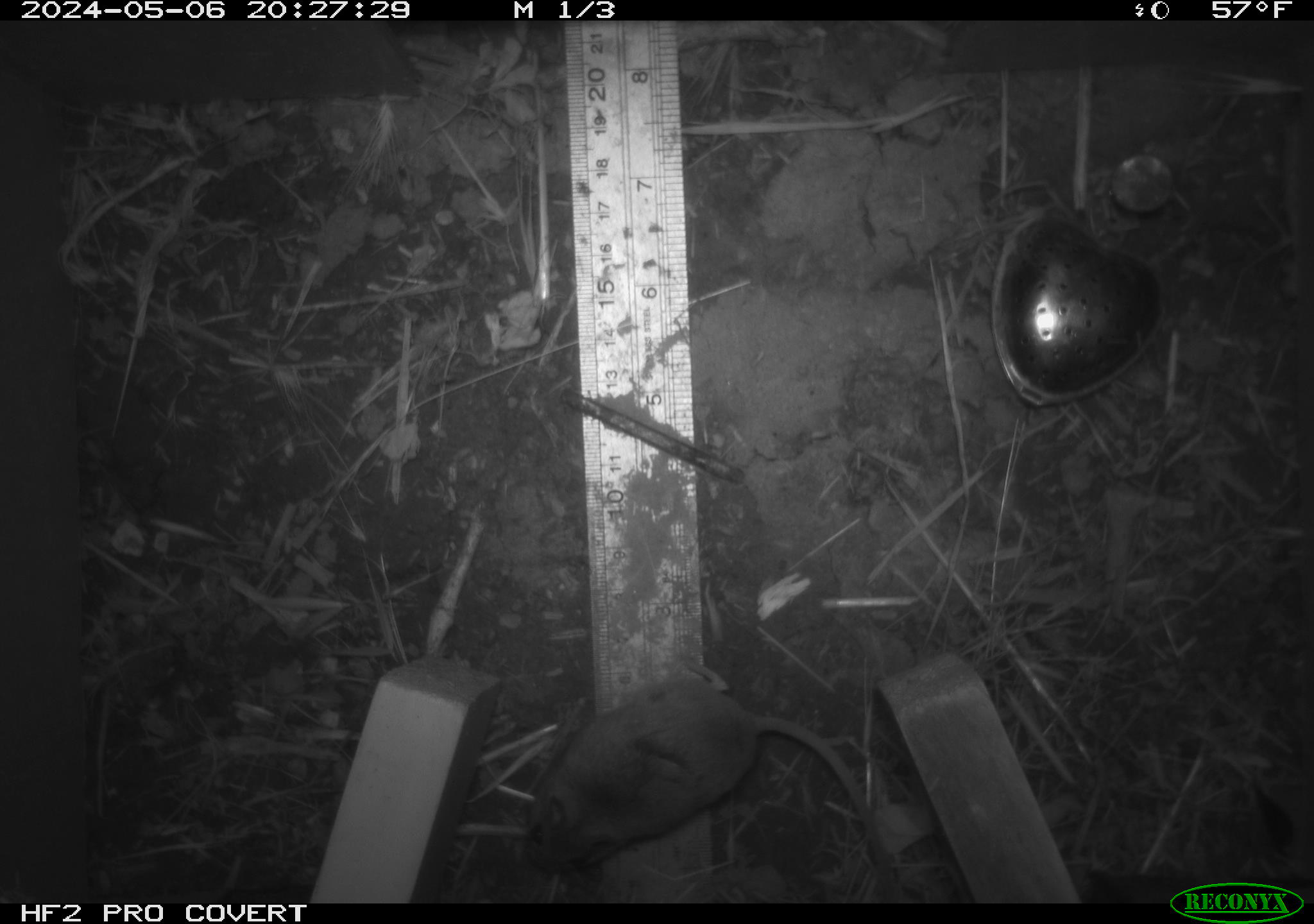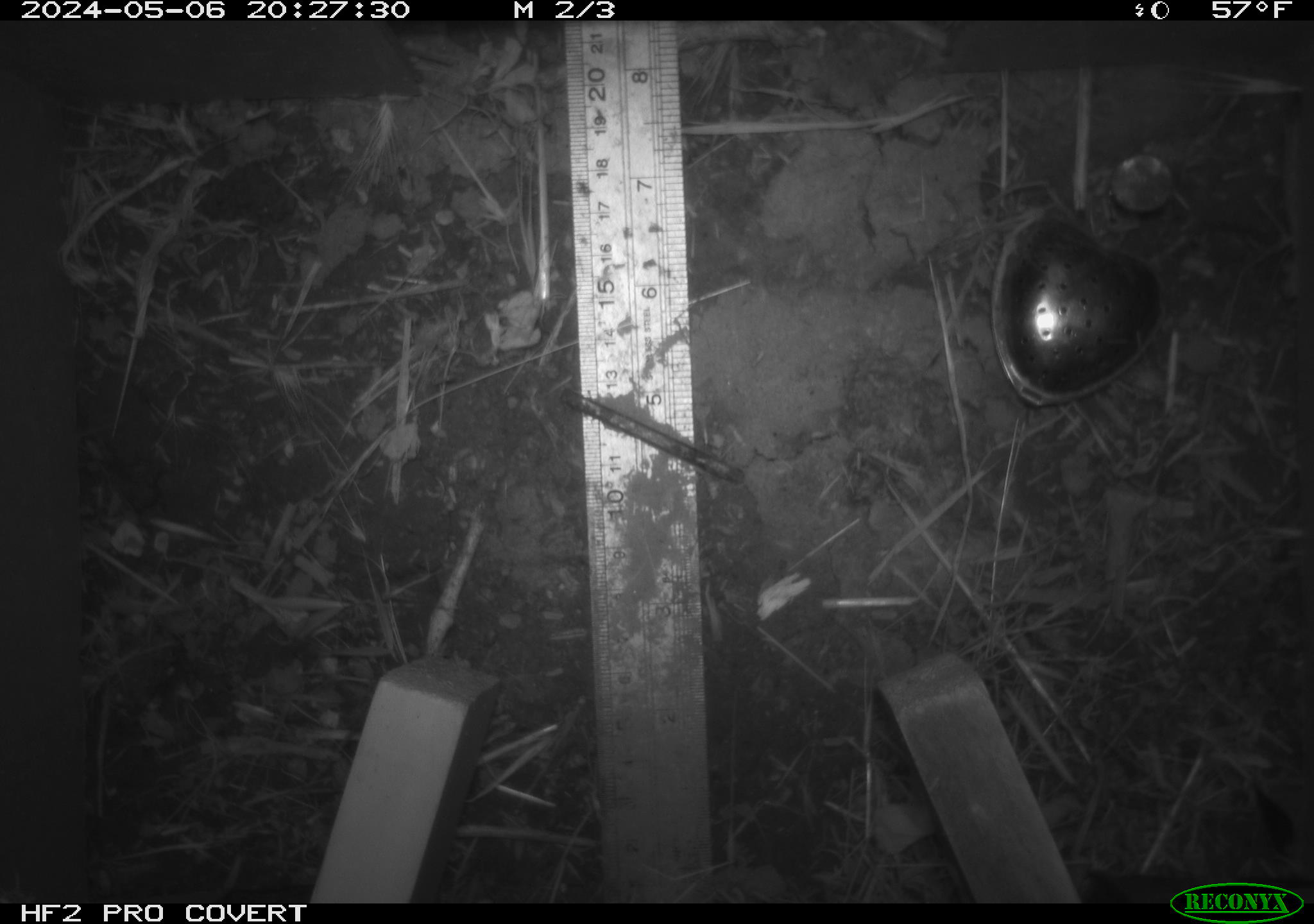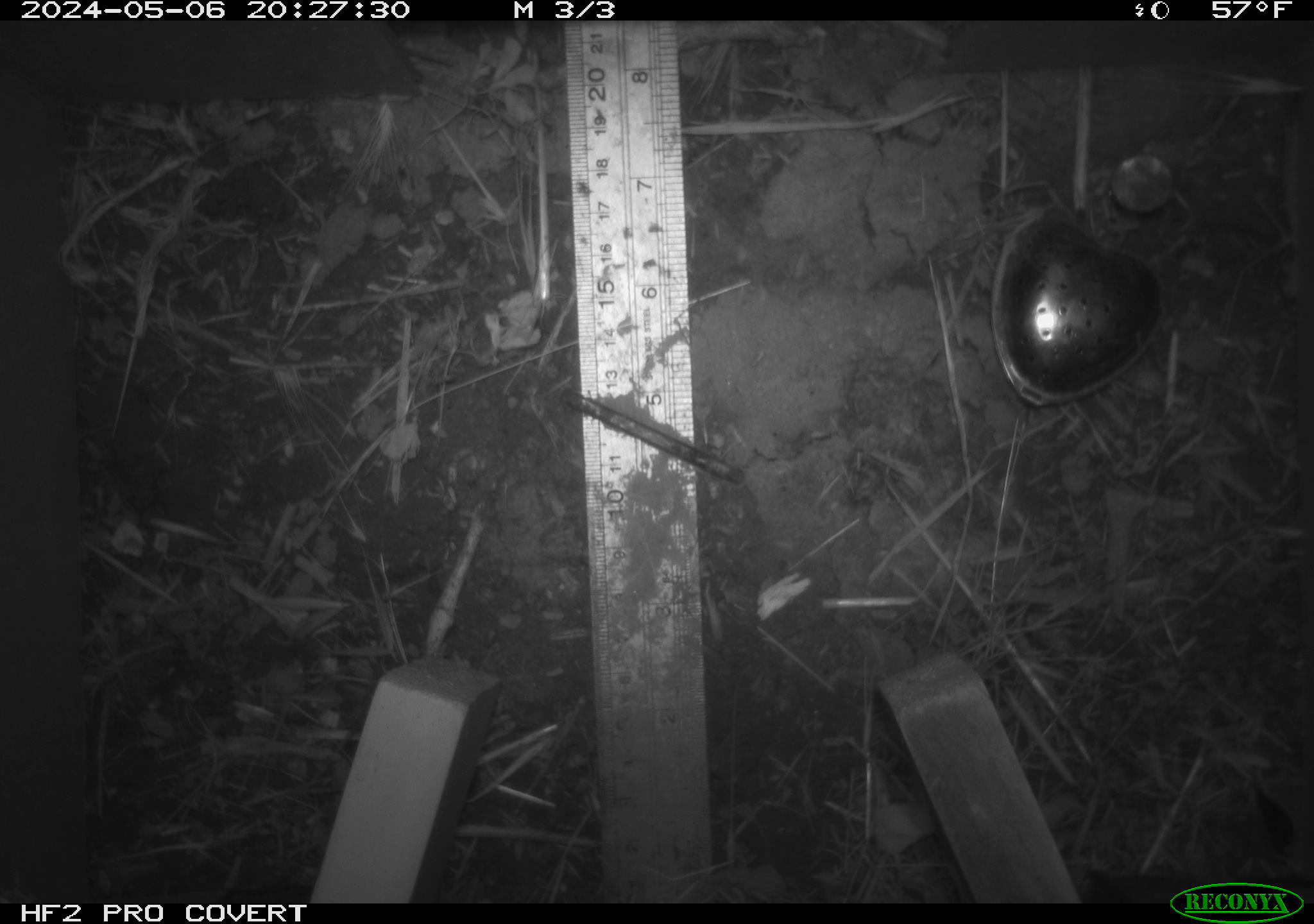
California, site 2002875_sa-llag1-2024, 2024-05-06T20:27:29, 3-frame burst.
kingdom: Animalia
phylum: Chordata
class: Mammalia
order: Rodentia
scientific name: Rodentia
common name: mouse species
Mouse species (Rodentia).